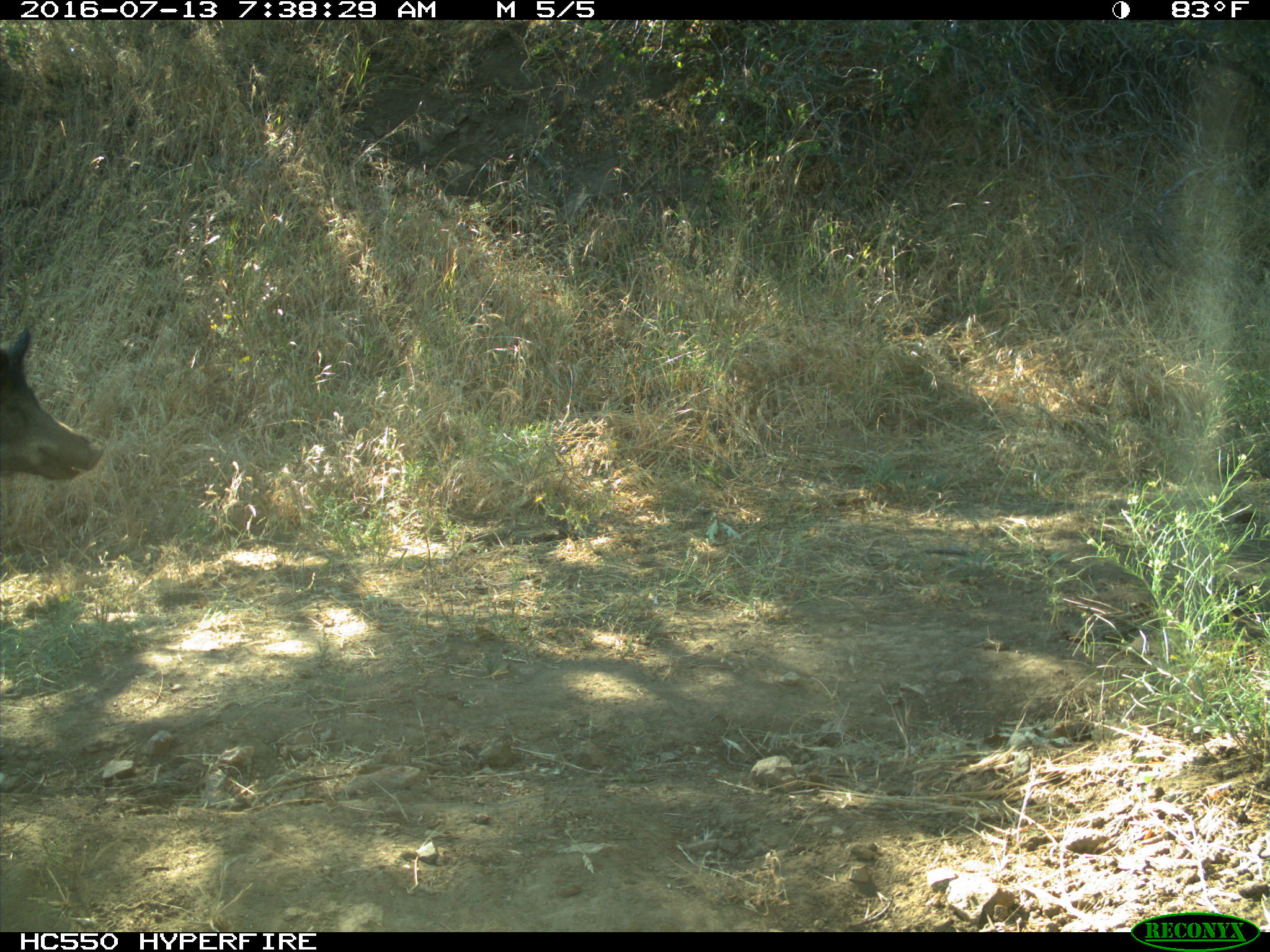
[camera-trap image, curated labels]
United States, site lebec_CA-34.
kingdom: Animalia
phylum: Chordata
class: Mammalia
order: Artiodactyla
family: Suidae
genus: Sus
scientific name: Sus scrofa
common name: wild boar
Sus scrofa (wild boar).